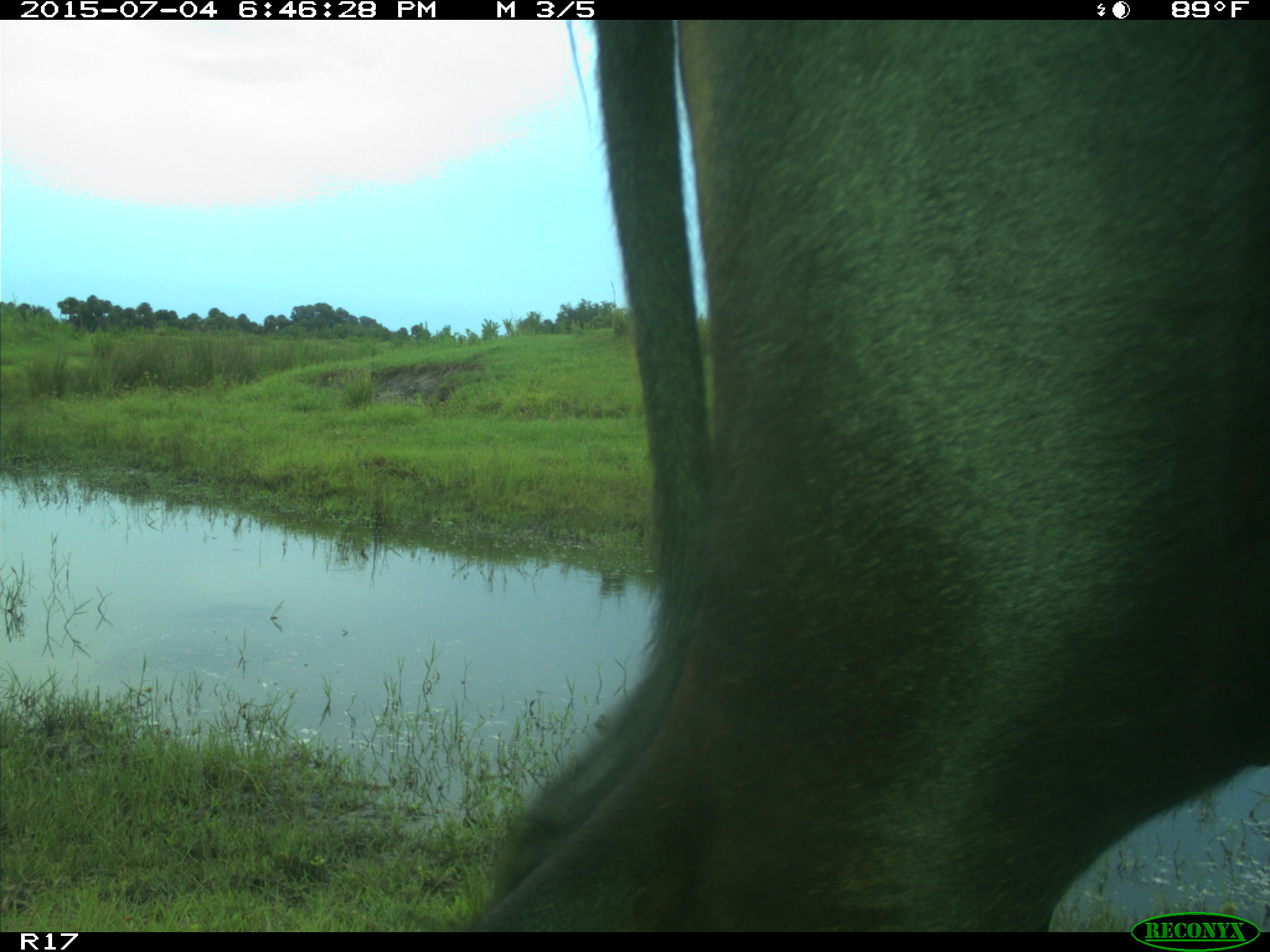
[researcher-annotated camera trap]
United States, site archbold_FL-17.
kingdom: Animalia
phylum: Chordata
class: Mammalia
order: Artiodactyla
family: Bovidae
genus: Bos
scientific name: Bos taurus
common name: domestic cow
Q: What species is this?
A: Bos taurus (domestic cow).